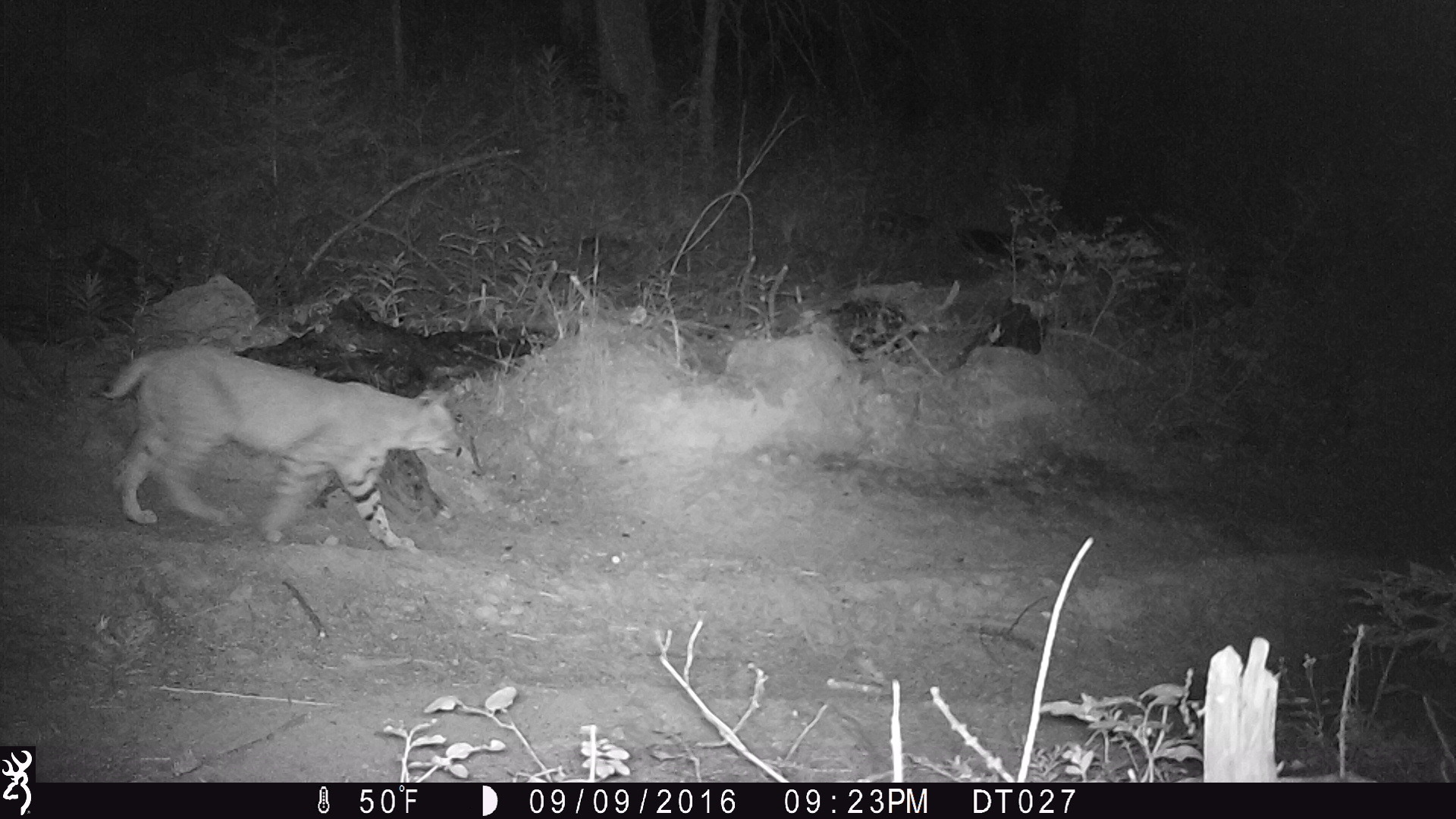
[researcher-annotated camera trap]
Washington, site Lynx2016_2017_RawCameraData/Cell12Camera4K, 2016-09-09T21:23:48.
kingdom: Animalia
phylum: Chordata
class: Mammalia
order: Carnivora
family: Felidae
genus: Lynx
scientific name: Lynx rufus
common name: bobcat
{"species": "Lynx rufus (bobcat)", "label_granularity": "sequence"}